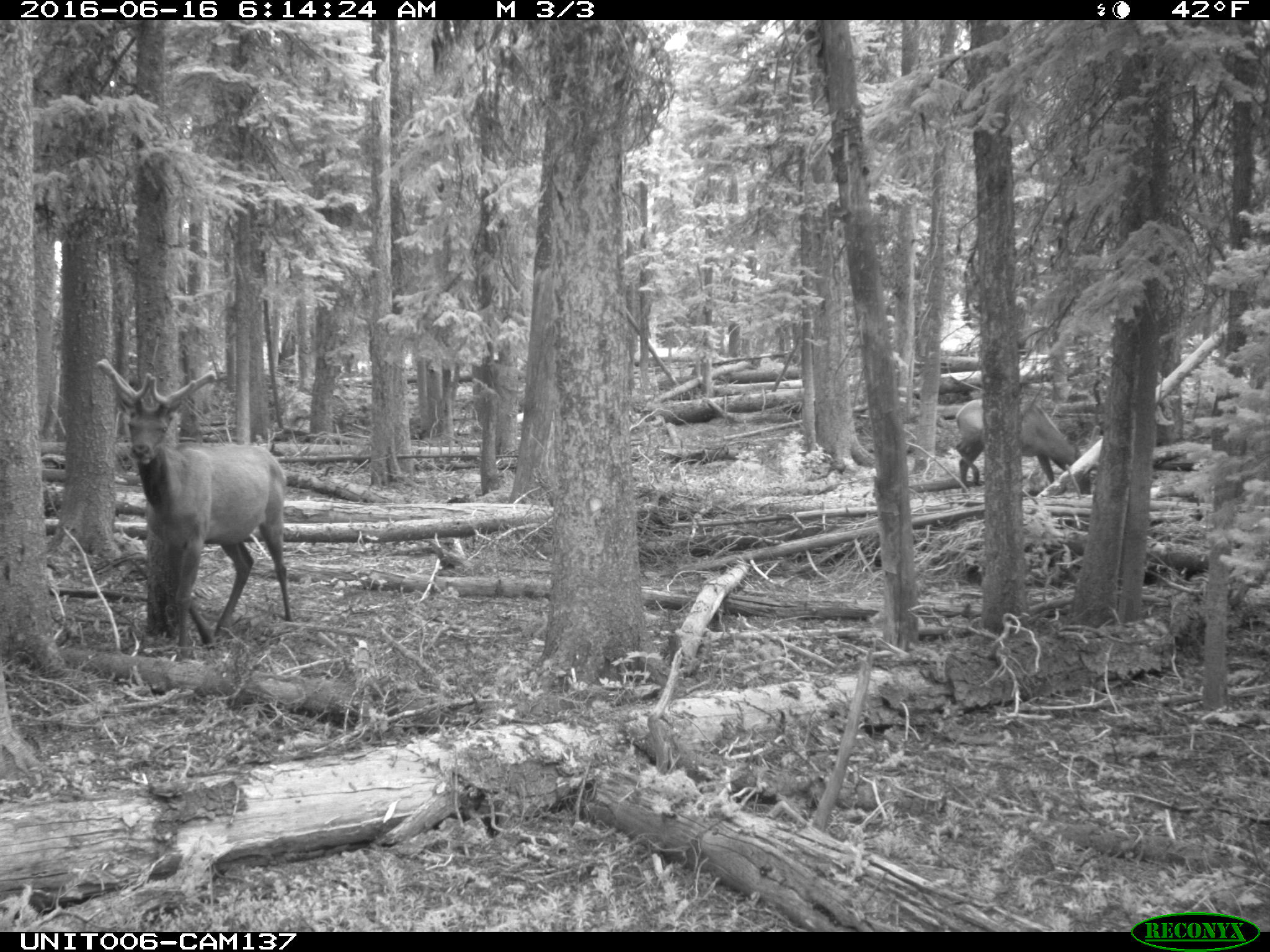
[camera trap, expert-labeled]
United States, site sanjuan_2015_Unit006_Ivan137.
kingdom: Animalia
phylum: Chordata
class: Mammalia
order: Artiodactyla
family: Cervidae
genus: Cervus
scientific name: Cervus elaphus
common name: red deer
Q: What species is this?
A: Cervus elaphus (red deer).